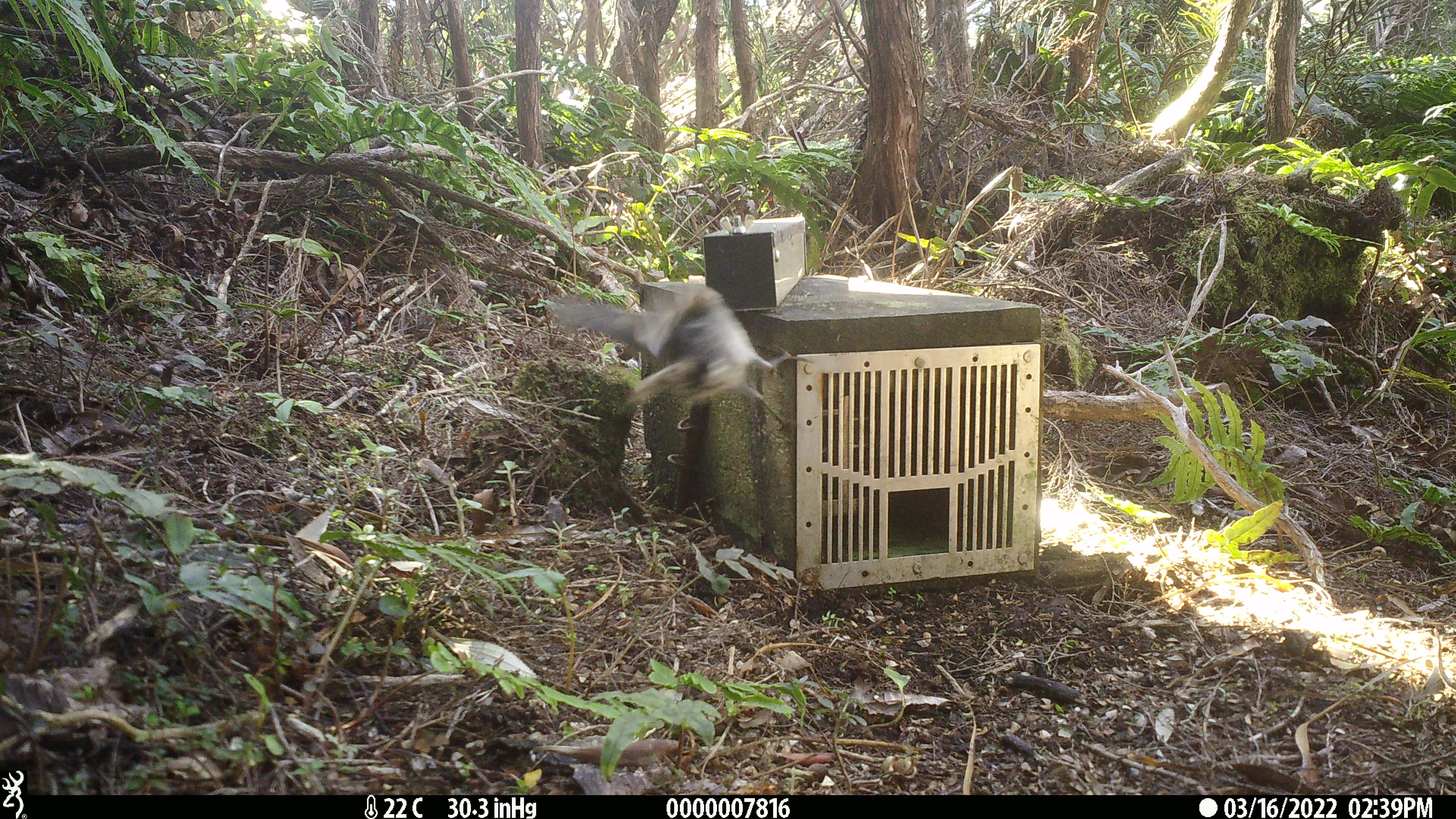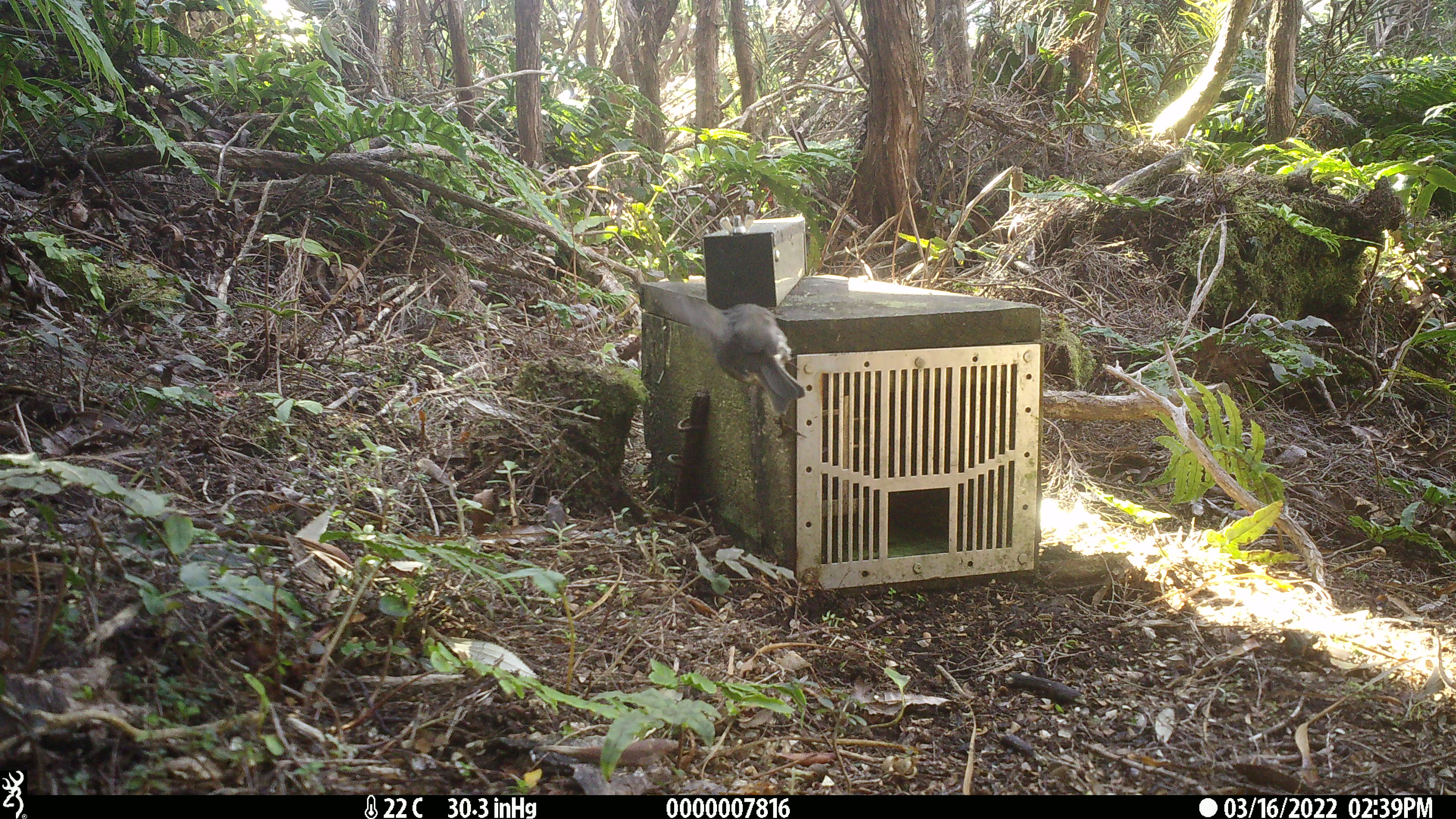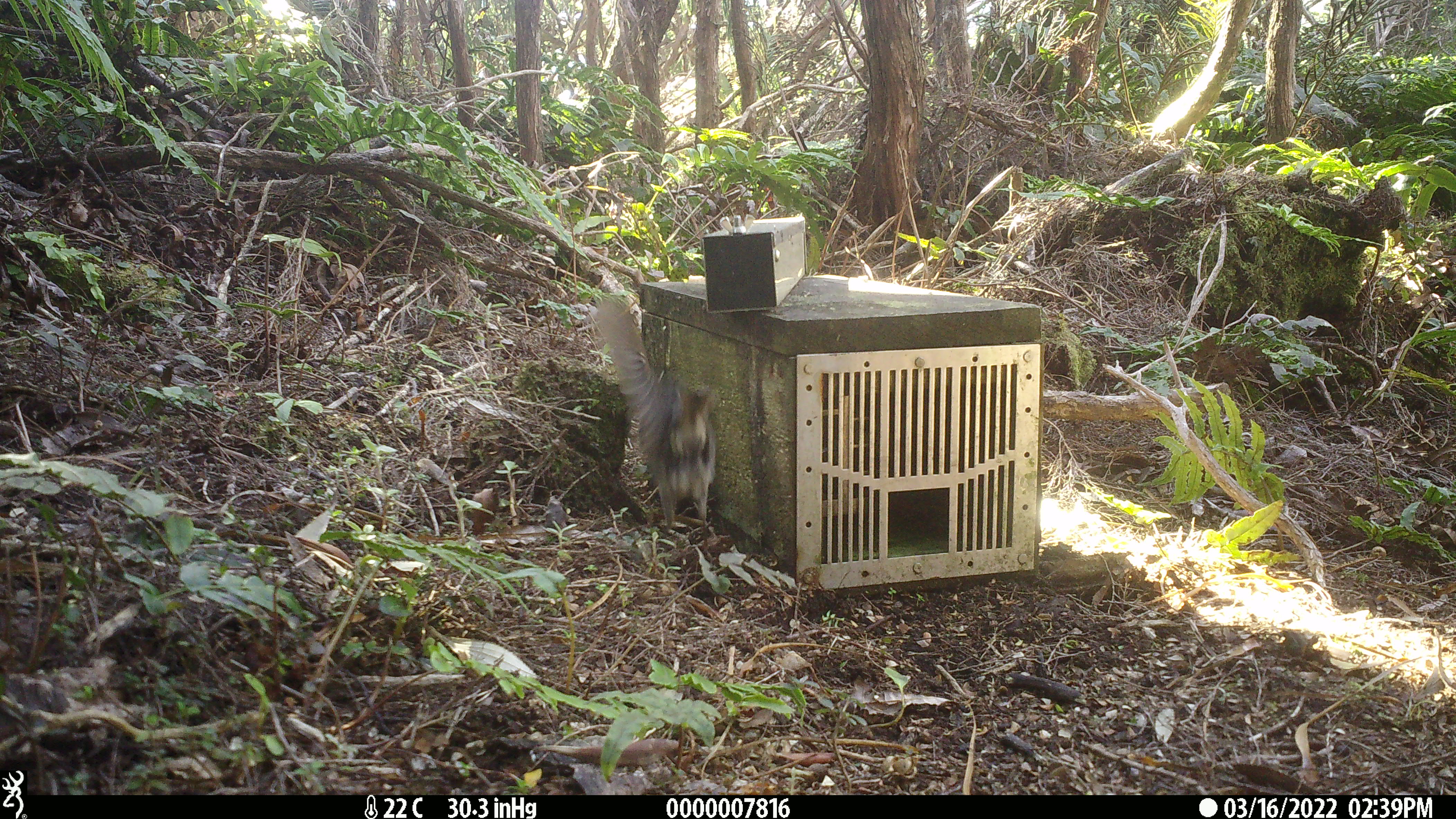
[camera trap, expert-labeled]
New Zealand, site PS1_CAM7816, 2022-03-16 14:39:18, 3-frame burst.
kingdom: Animalia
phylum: Chordata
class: Aves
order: Passeriformes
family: Petroicidae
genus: Petroica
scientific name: Petroica australis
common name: new zealand robin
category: robin